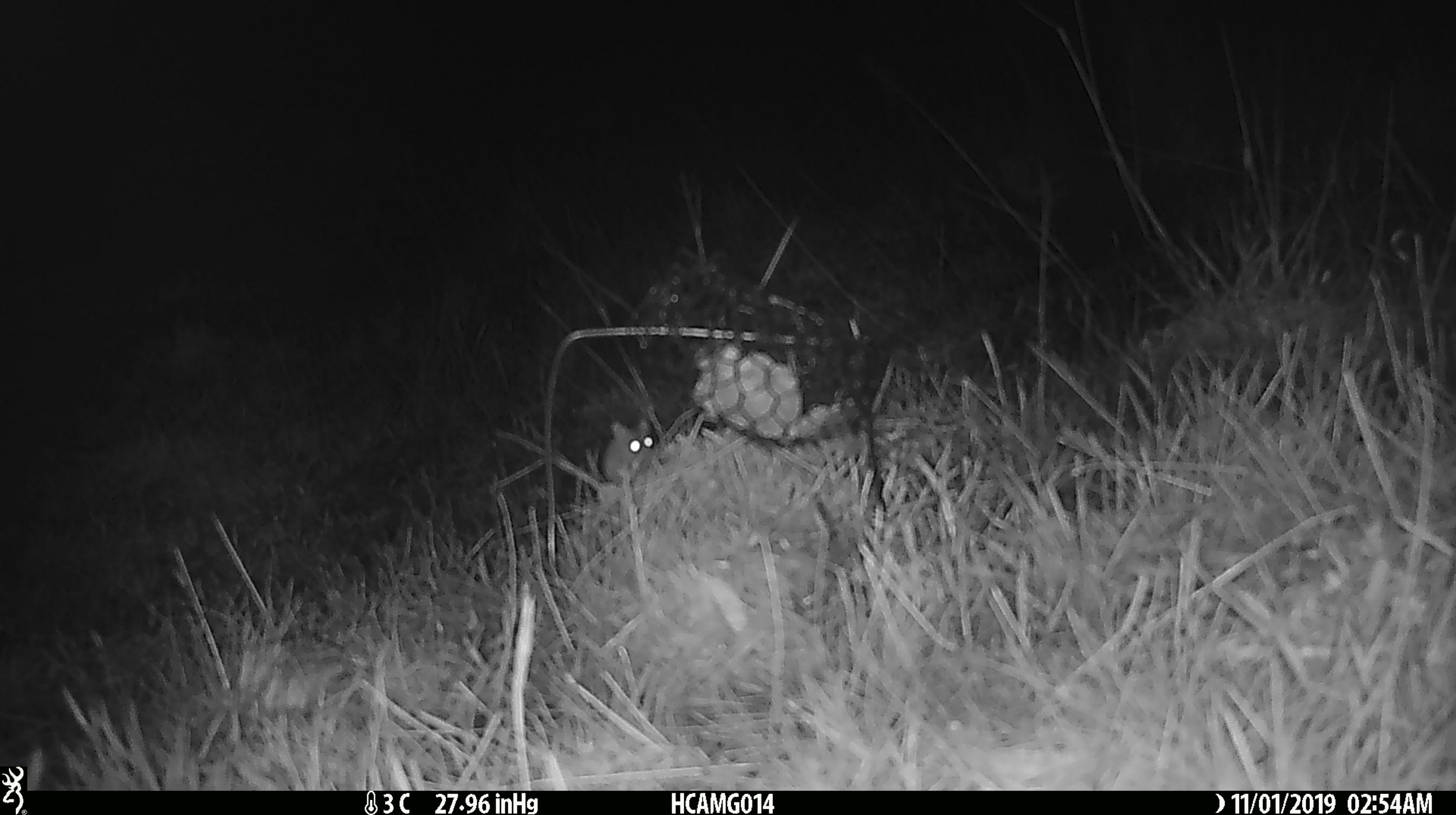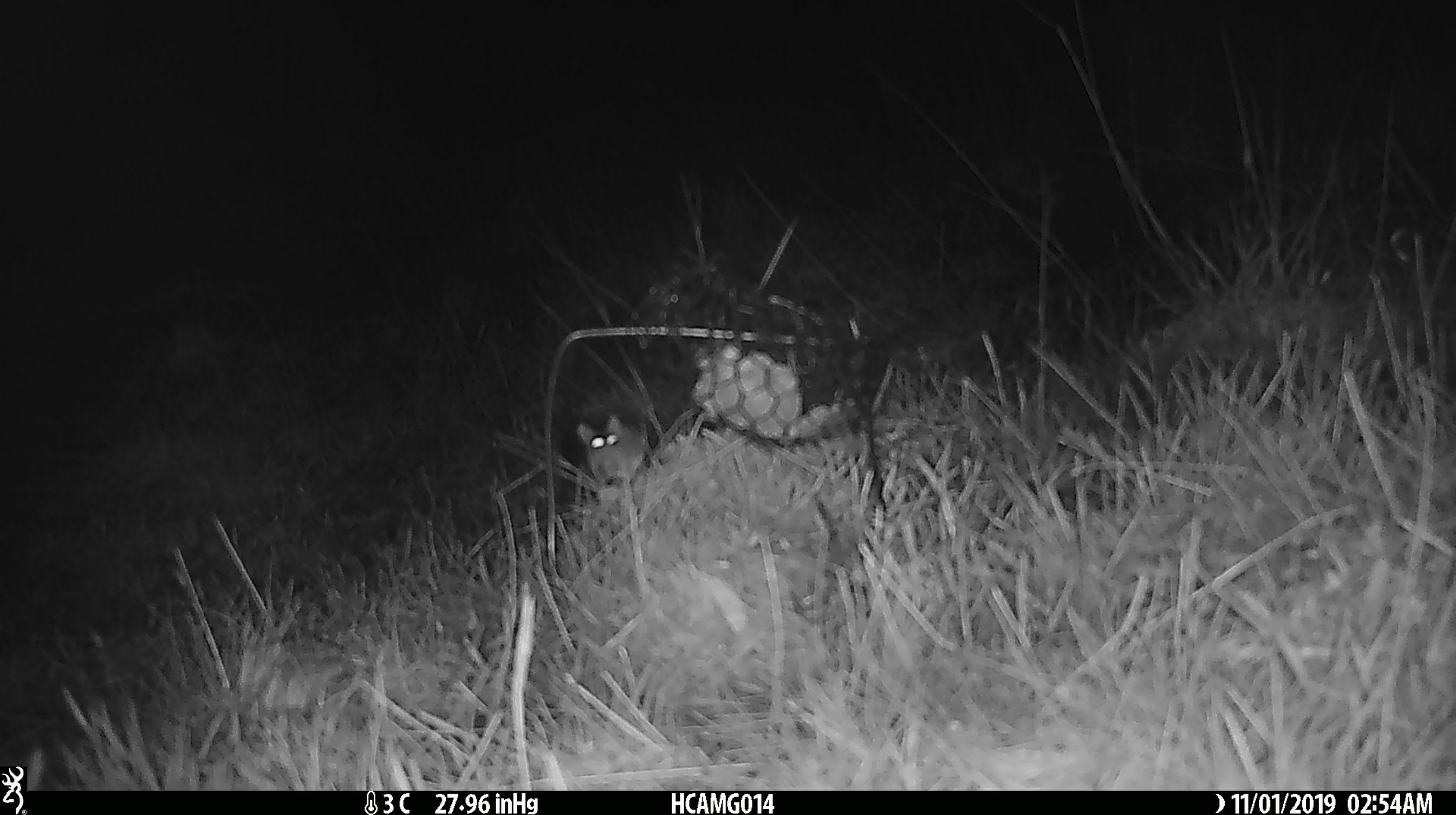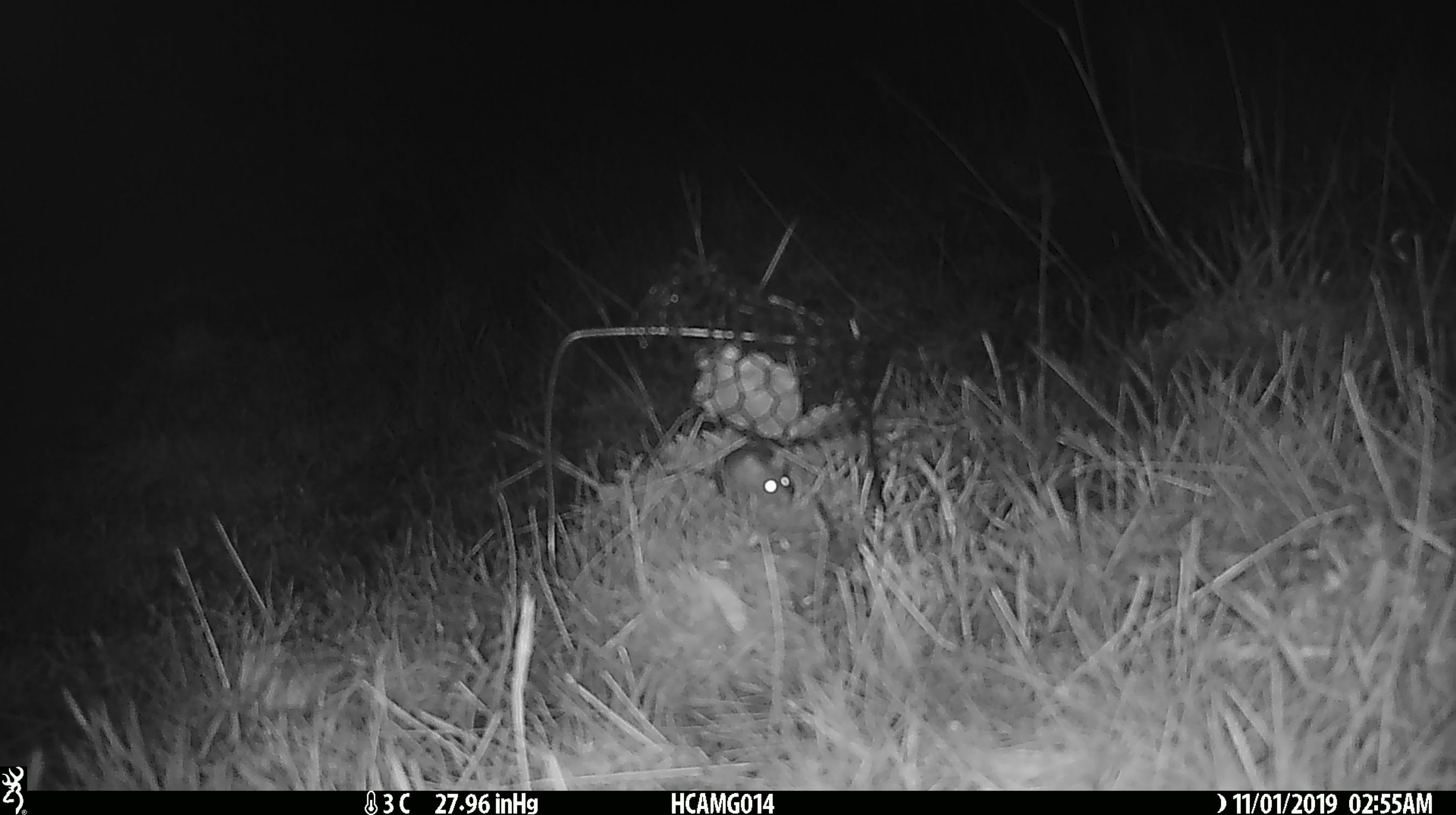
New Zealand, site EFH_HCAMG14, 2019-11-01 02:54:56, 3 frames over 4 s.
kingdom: Animalia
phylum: Chordata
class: Mammalia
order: Rodentia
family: Muridae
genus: Mus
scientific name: Mus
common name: mouse